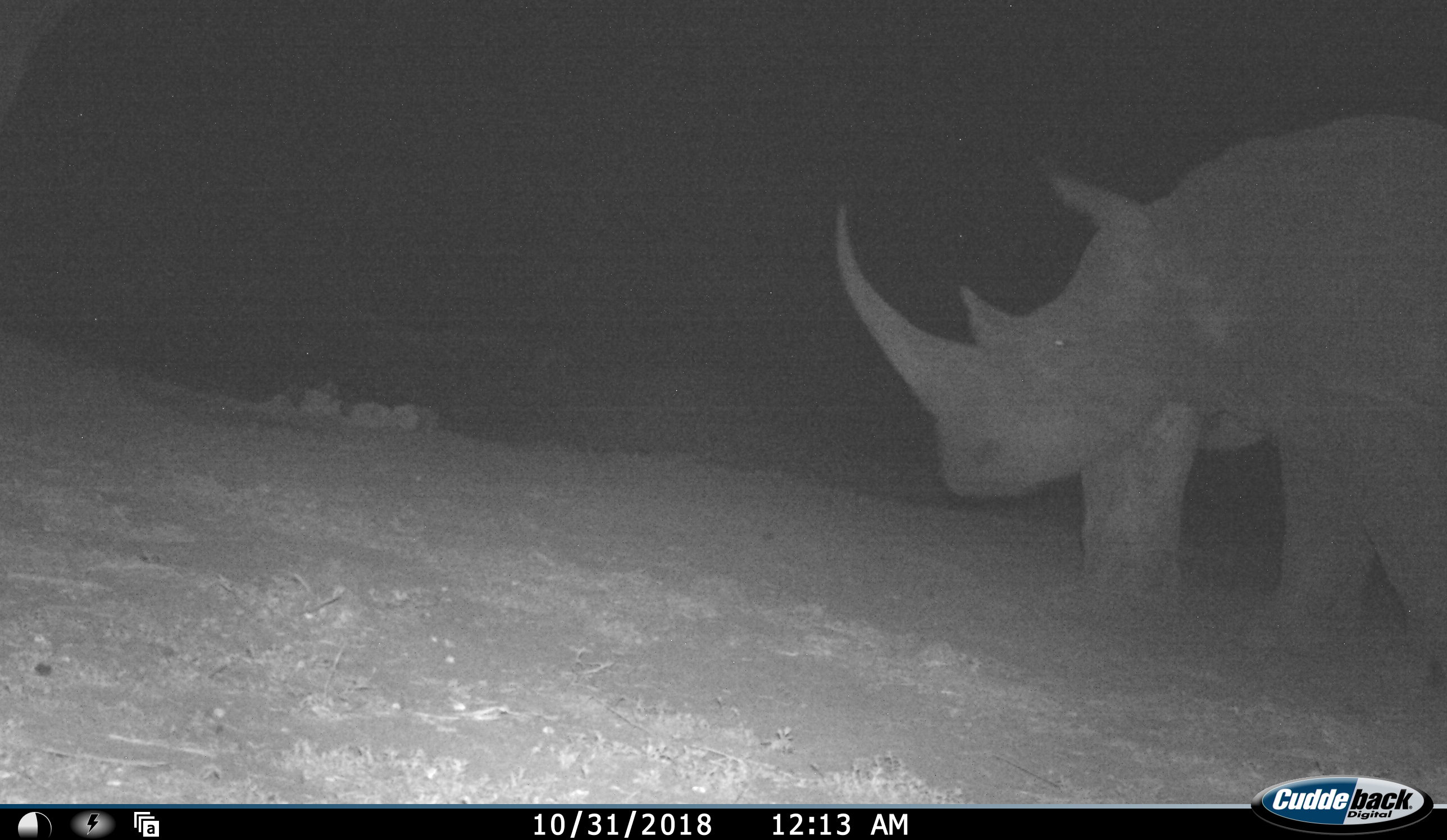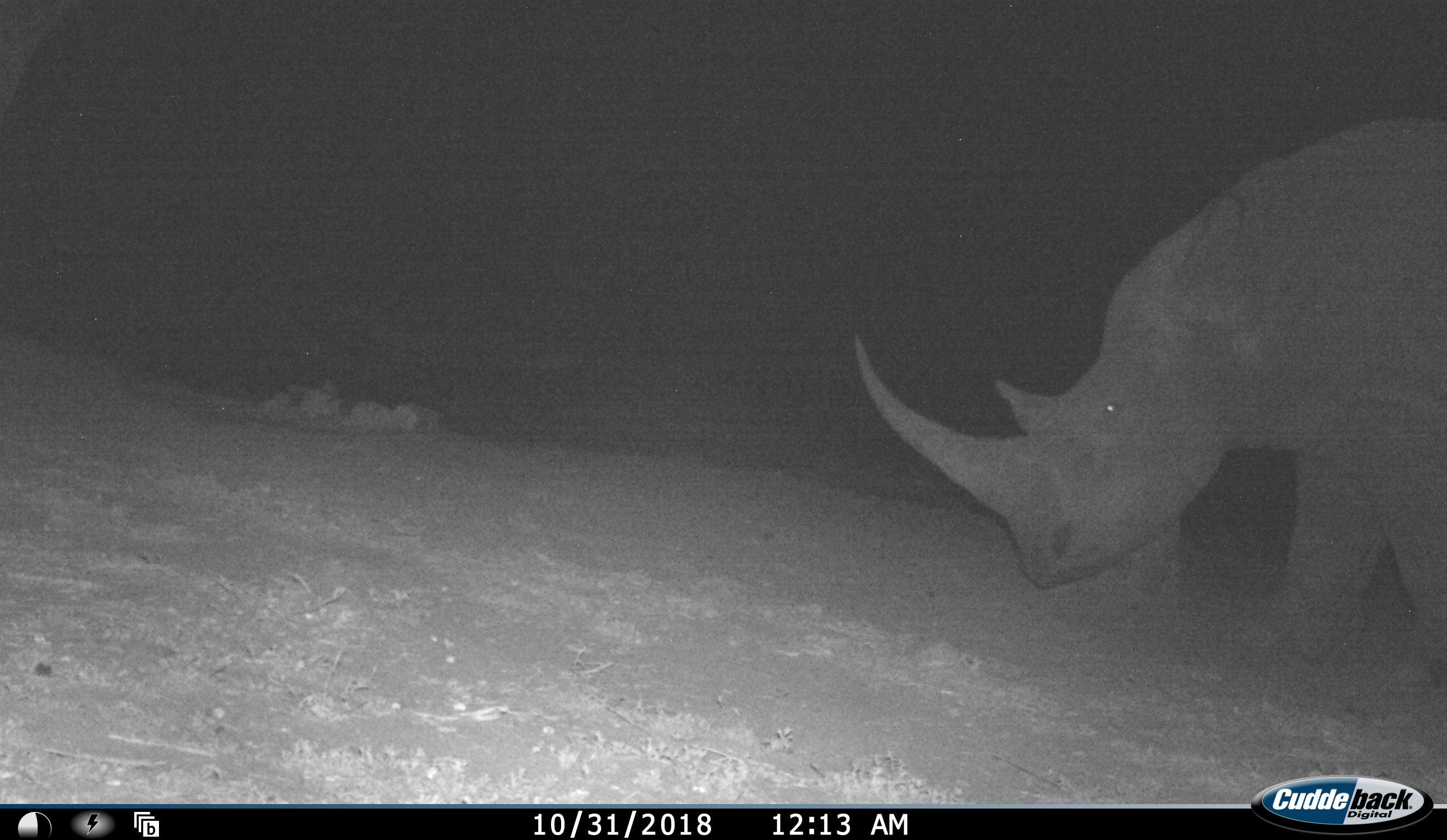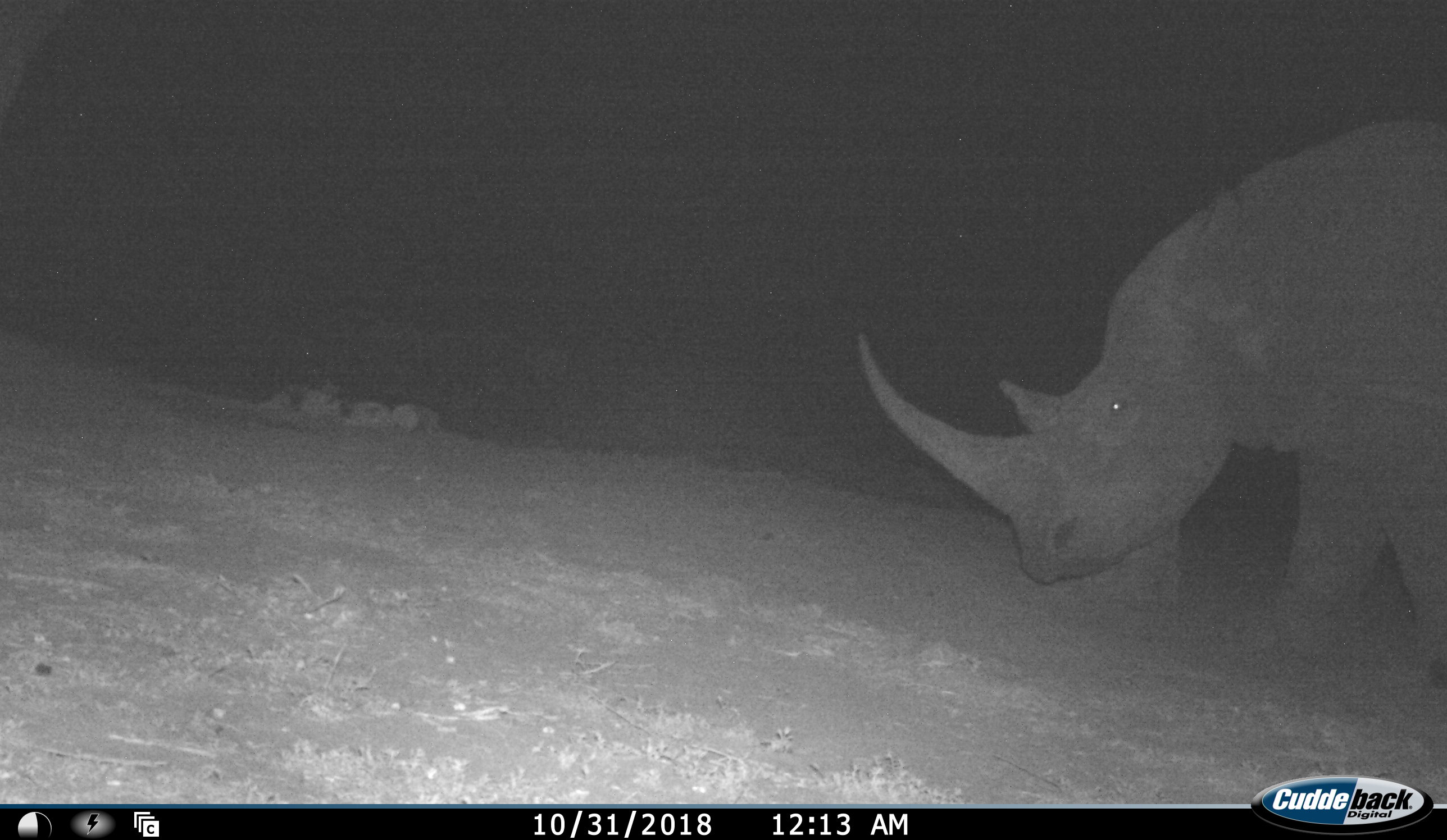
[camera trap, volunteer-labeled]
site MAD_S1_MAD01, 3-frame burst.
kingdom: Animalia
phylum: Chordata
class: Mammalia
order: Perissodactyla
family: Rhinocerotidae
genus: Ceratotherium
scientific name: Ceratotherium simum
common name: white rhinoceros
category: rhinoceroswhite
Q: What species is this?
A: Rhinoceroswhite (white rhinoceros) (Ceratotherium simum).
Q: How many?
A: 1.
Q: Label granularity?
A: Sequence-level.